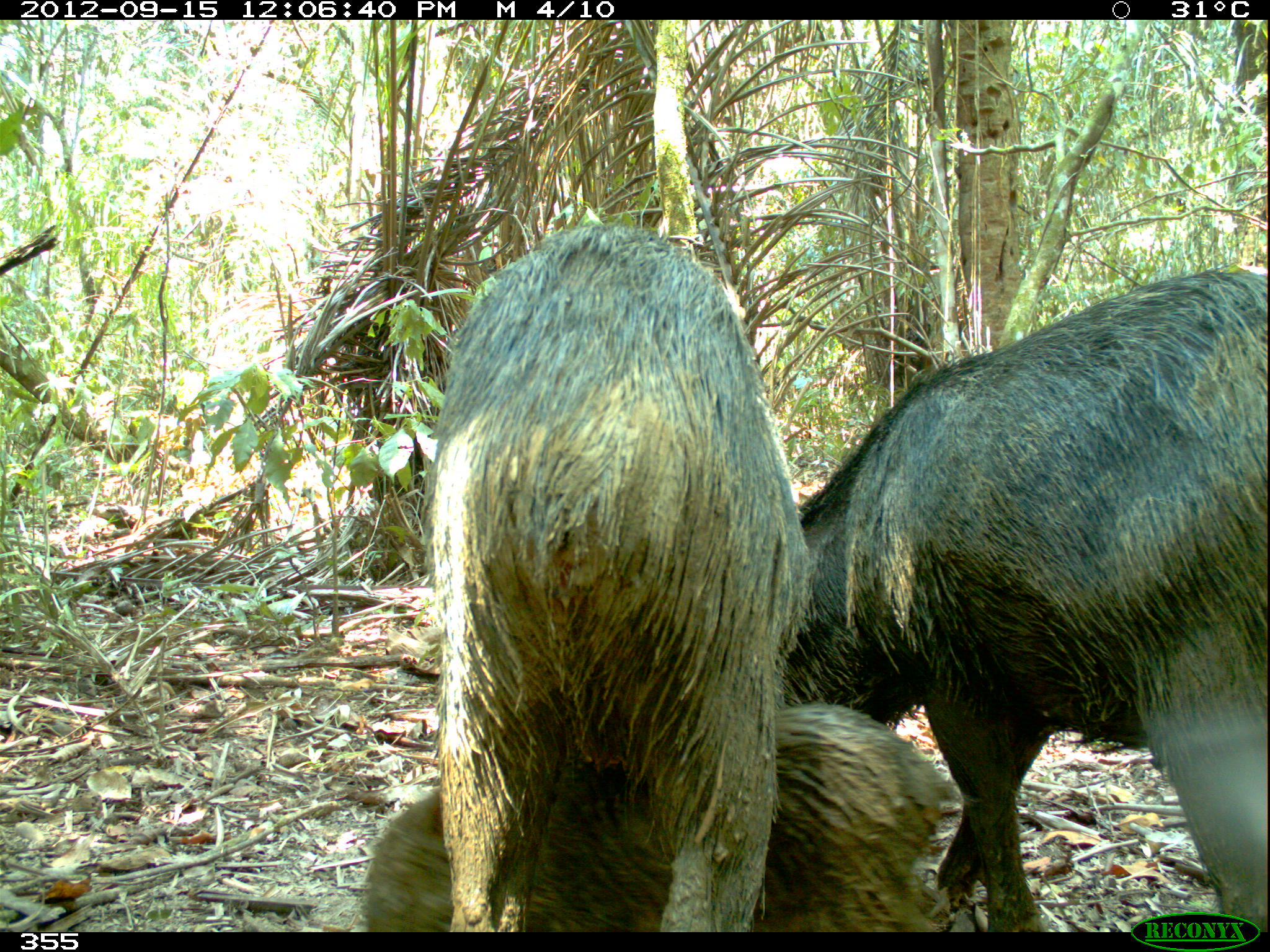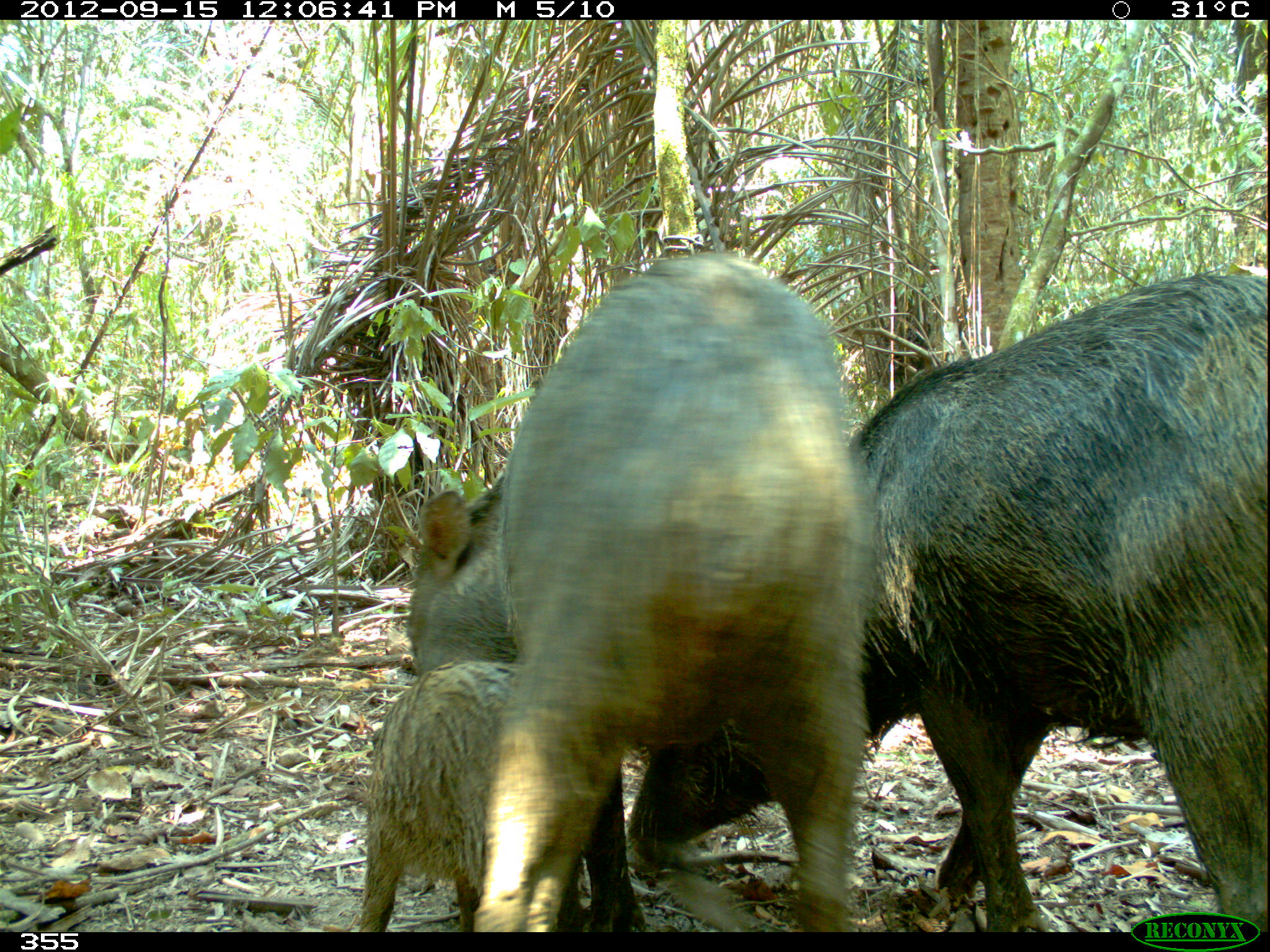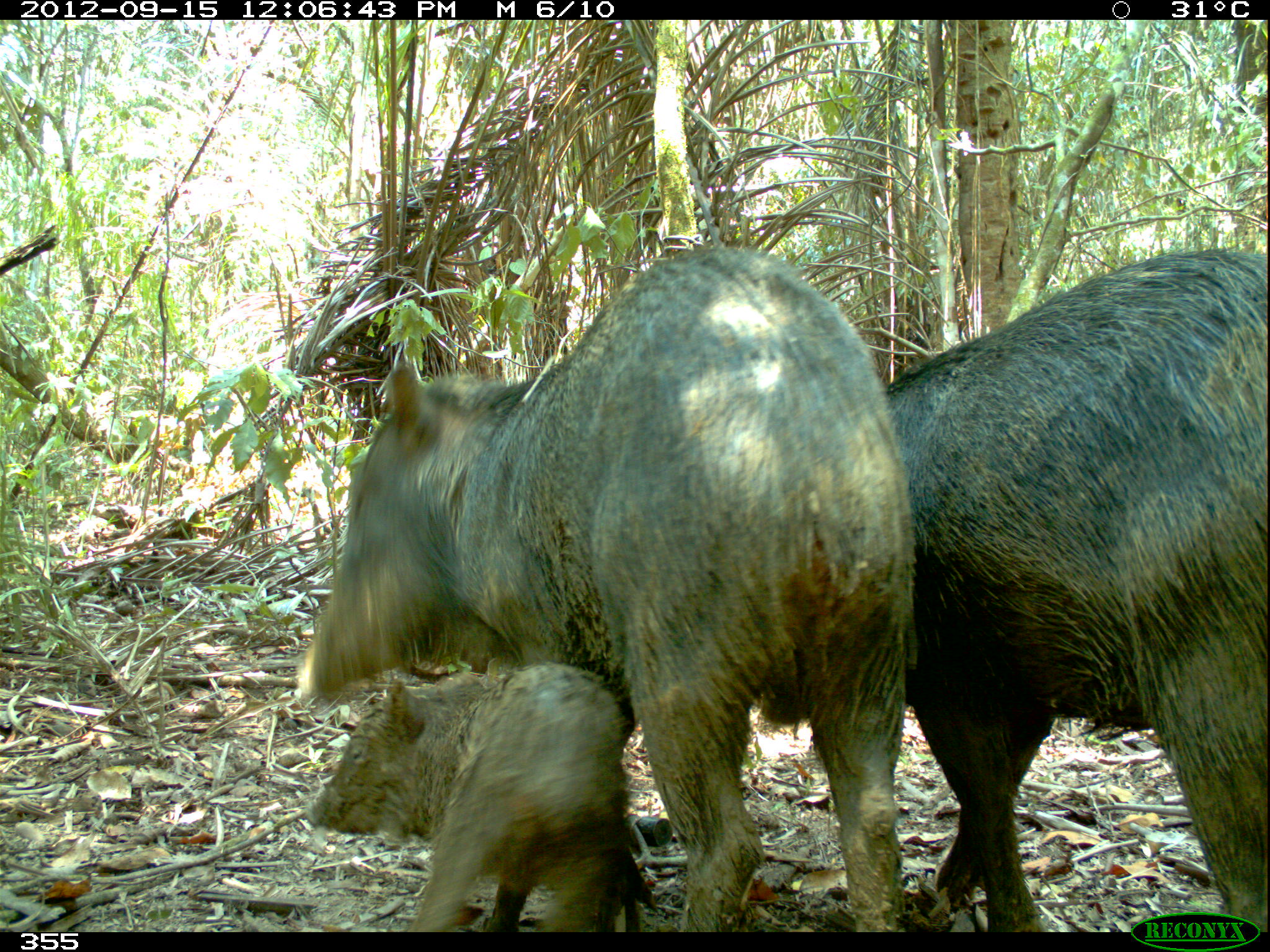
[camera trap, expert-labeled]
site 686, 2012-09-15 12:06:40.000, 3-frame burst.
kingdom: Animalia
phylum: Chordata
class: Mammalia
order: Artiodactyla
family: Tayassuidae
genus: Tayassu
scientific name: Tayassu pecari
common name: white-lipped peccary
Tayassu pecari (white-lipped peccary).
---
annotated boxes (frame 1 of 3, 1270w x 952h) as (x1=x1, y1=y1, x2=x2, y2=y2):
tayassu pecari: (x1=780, y1=265, x2=1268, y2=933); (x1=419, y1=222, x2=814, y2=933); (x1=361, y1=700, x2=977, y2=932)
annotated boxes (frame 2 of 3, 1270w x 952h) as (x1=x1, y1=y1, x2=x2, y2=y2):
tayassu pecari: (x1=626, y1=269, x2=1270, y2=931); (x1=403, y1=249, x2=882, y2=932); (x1=352, y1=655, x2=647, y2=932)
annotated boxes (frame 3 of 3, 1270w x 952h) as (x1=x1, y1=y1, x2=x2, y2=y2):
tayassu pecari: (x1=293, y1=244, x2=923, y2=935); (x1=875, y1=244, x2=1268, y2=941); (x1=308, y1=657, x2=638, y2=935)